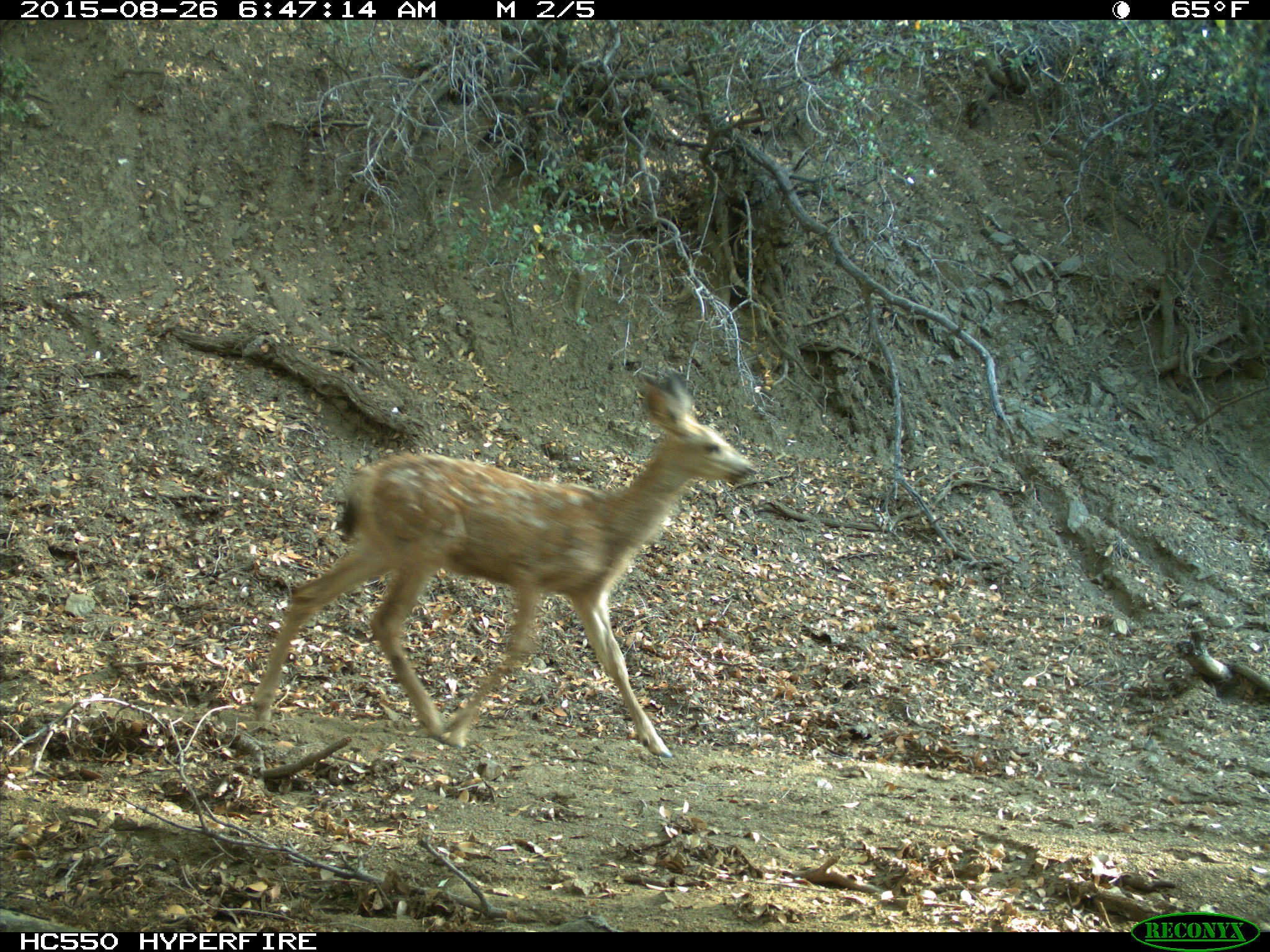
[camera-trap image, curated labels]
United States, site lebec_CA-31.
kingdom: Animalia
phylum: Chordata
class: Mammalia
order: Artiodactyla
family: Cervidae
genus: Odocoileus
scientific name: Odocoileus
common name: deer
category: unidentified deer